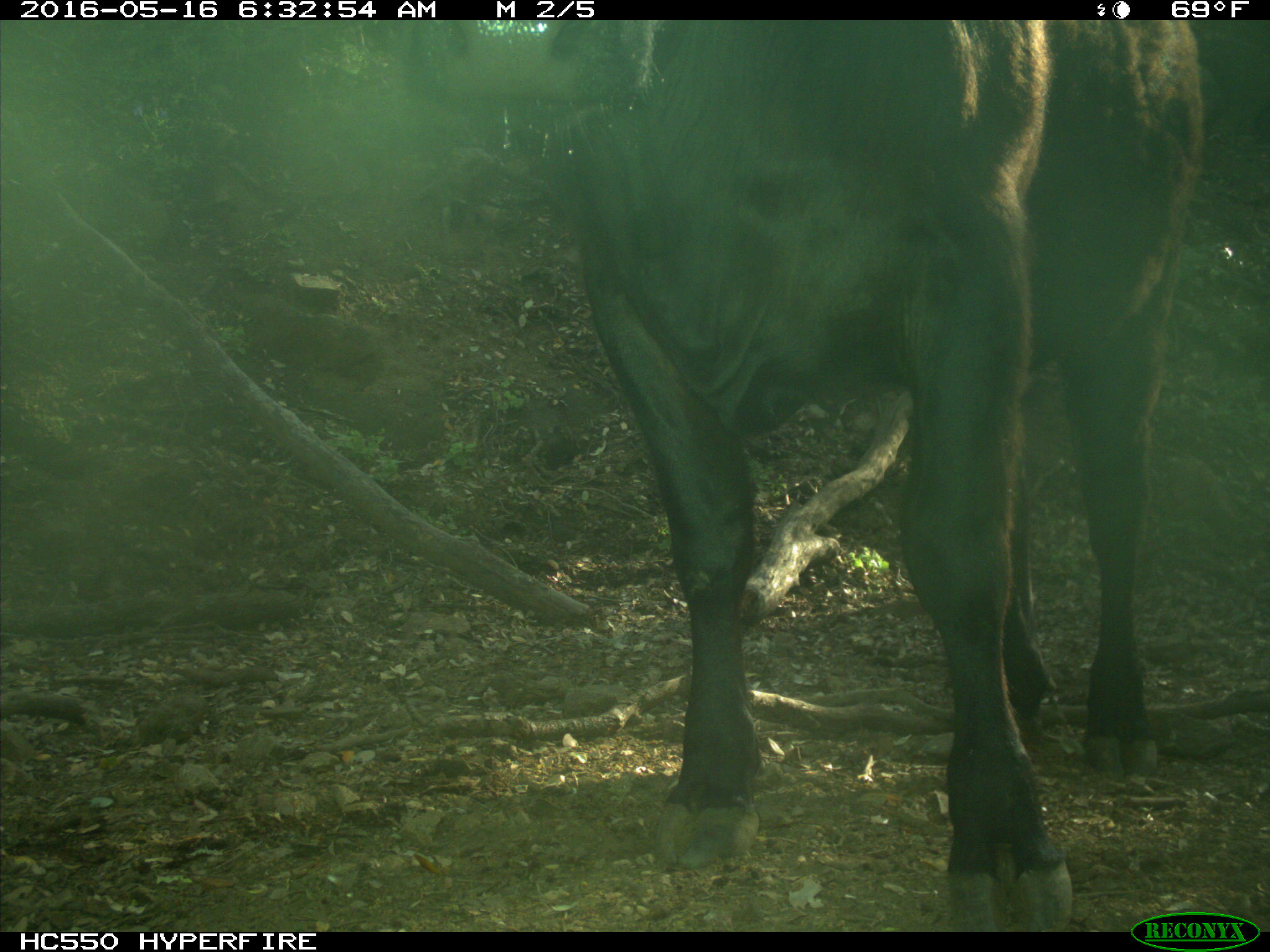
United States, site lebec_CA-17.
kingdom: Animalia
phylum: Chordata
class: Mammalia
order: Artiodactyla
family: Bovidae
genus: Bos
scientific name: Bos taurus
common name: domestic cow